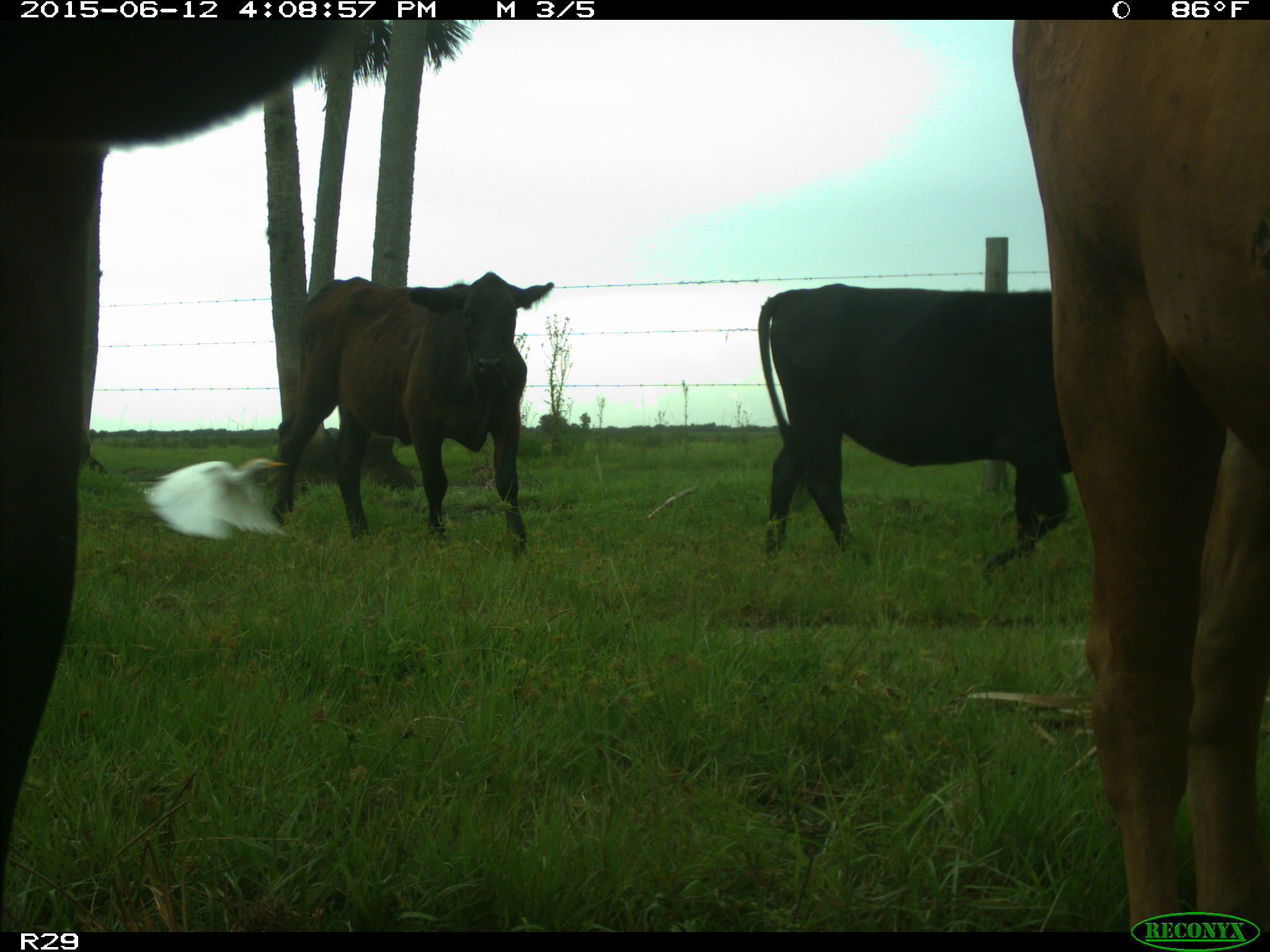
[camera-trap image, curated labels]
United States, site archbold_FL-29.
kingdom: Animalia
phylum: Chordata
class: Mammalia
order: Artiodactyla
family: Bovidae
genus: Bos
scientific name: Bos taurus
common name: domestic cow